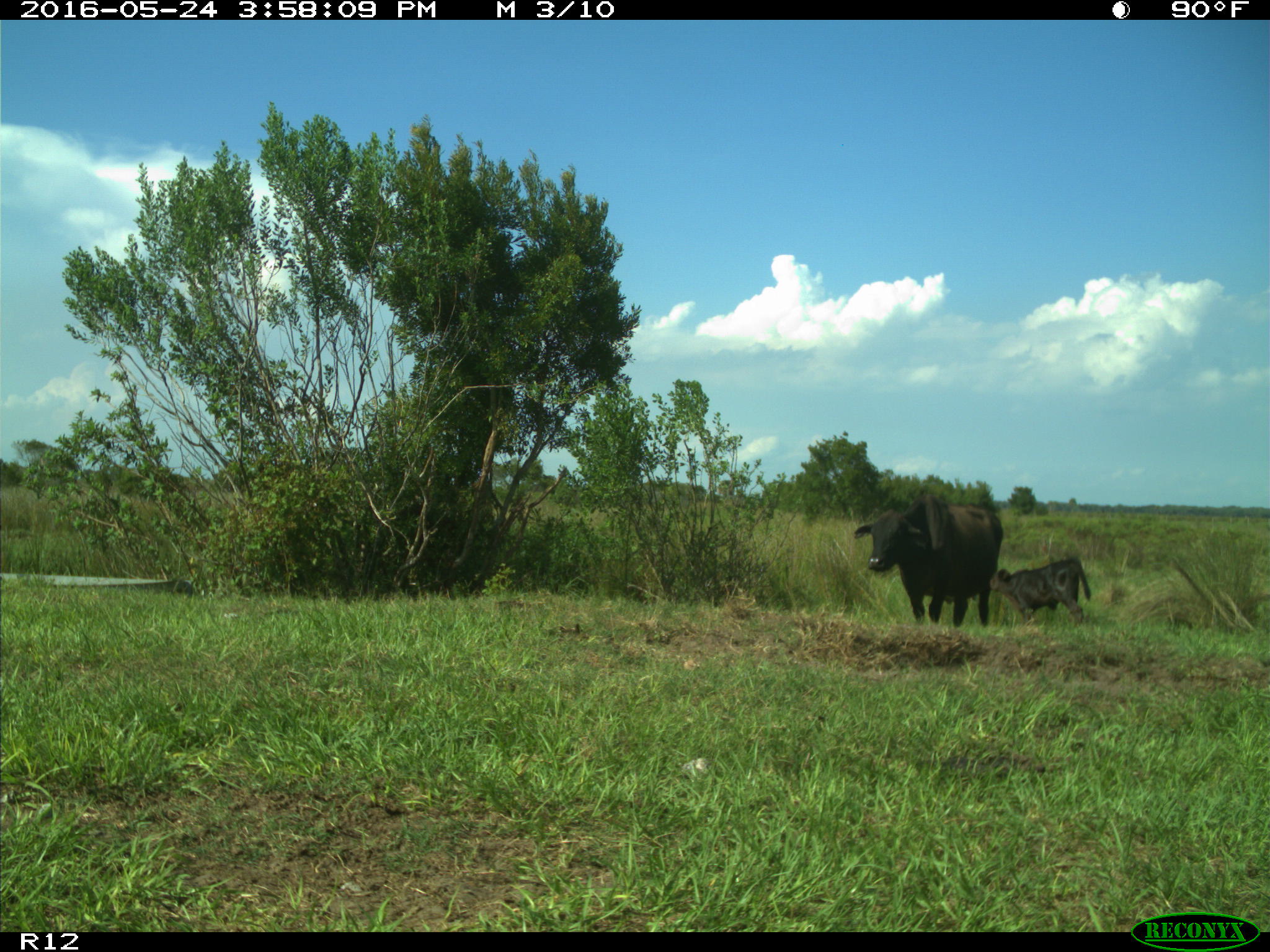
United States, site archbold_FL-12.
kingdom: Animalia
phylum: Chordata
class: Mammalia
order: Artiodactyla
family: Bovidae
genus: Bos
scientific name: Bos taurus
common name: domestic cow